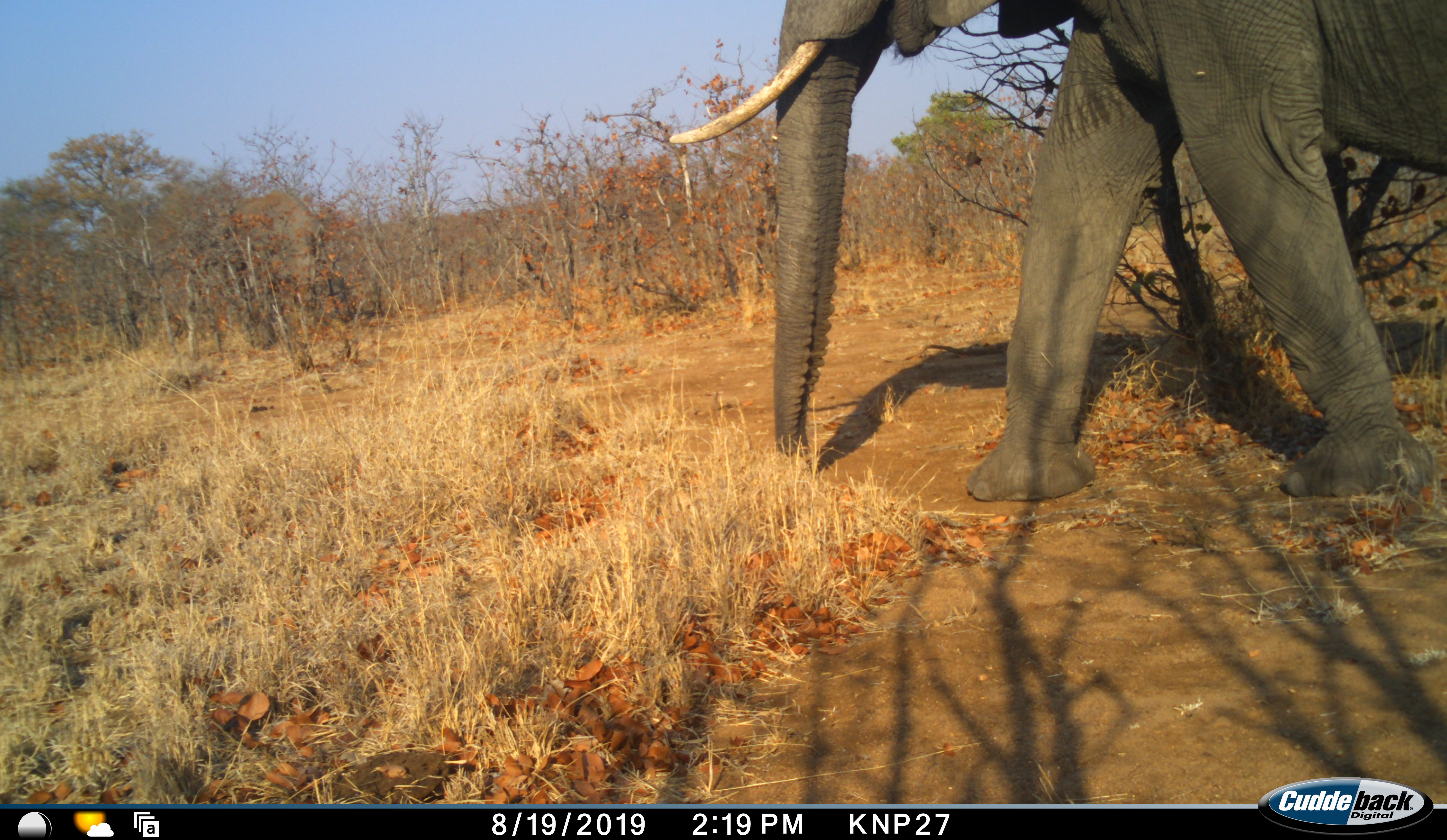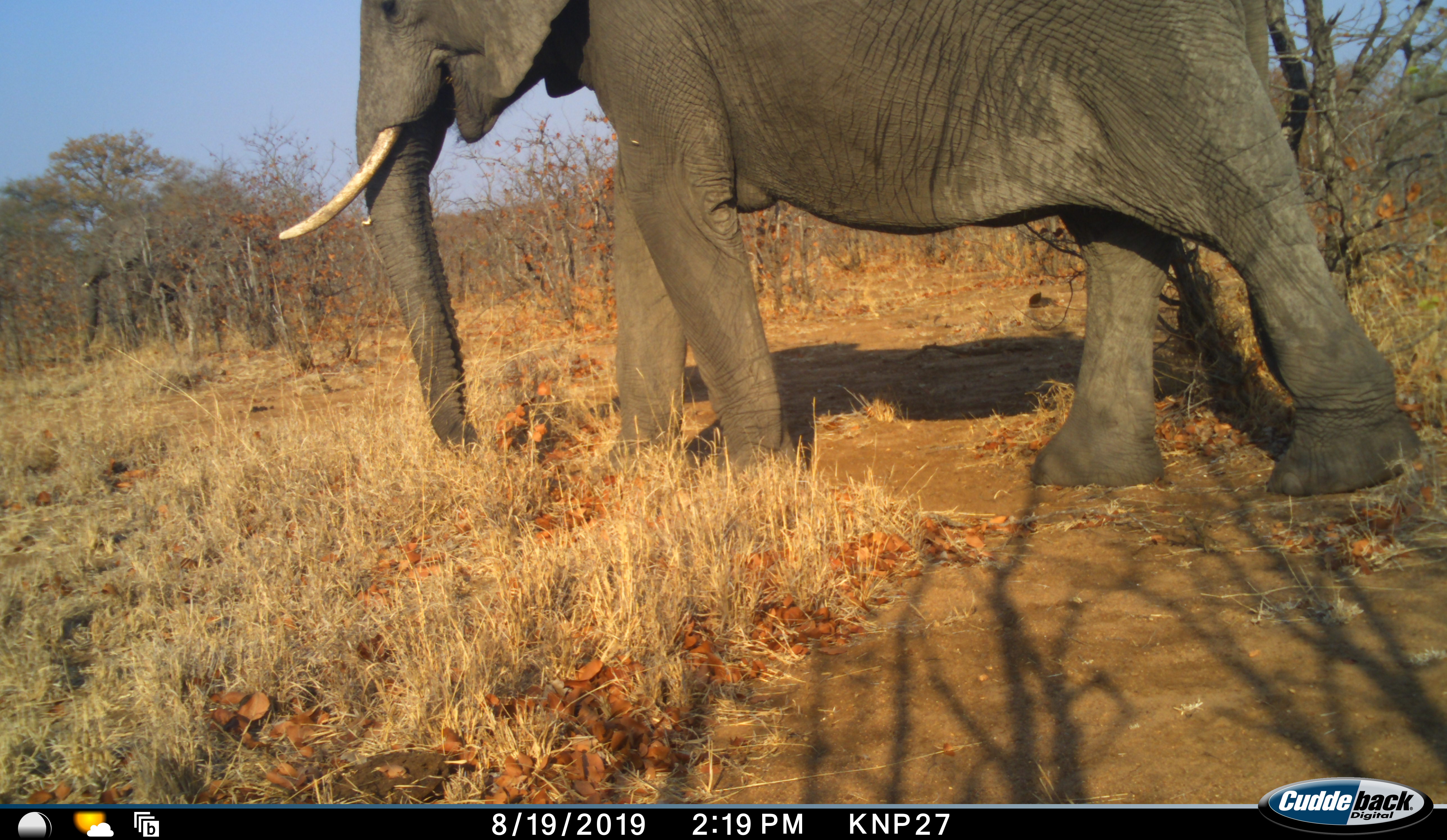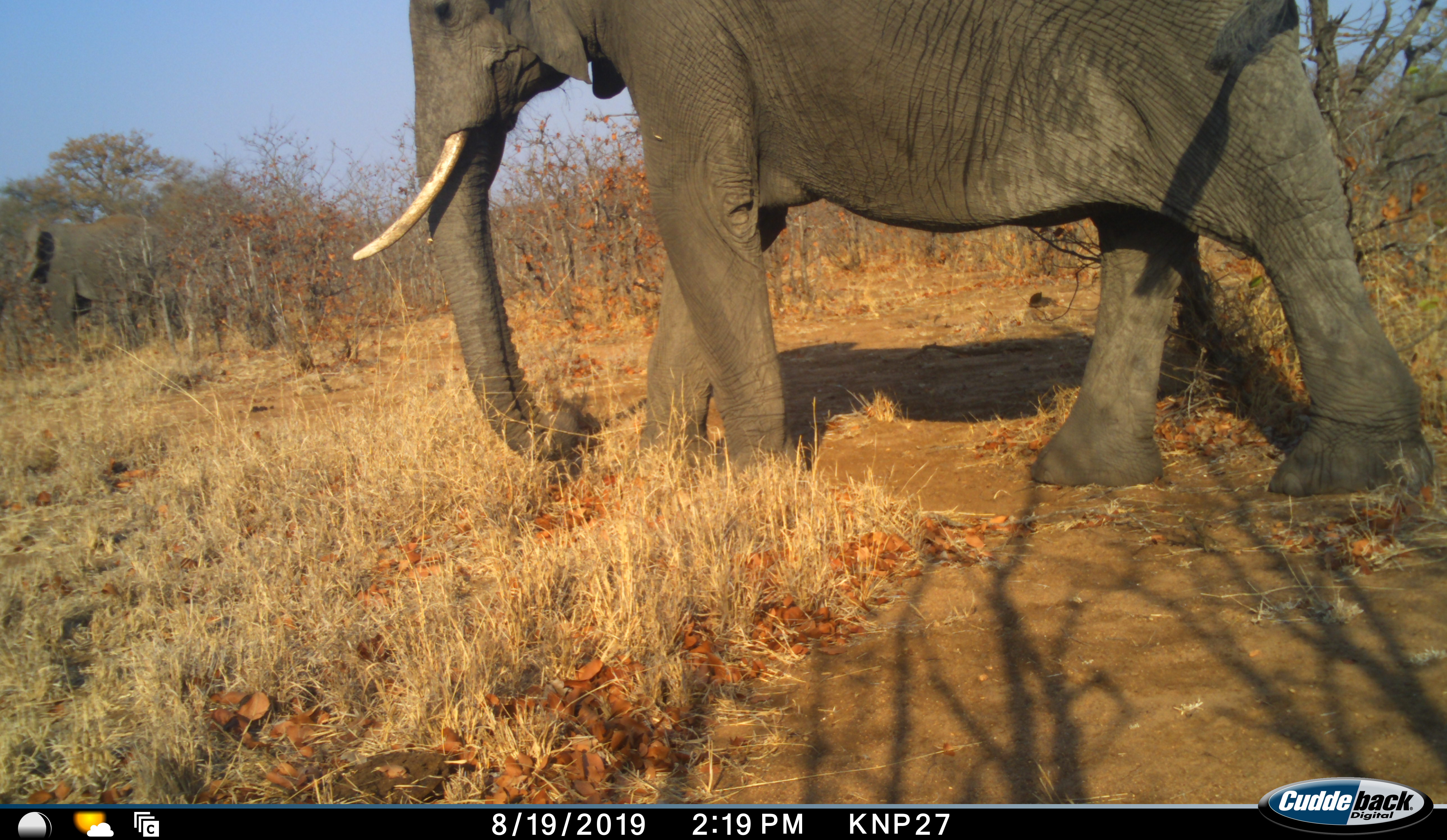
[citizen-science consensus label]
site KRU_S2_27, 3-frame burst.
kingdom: Animalia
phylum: Chordata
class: Mammalia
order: Proboscidea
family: Elephantidae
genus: Loxodonta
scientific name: Loxodonta africana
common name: african bush elephant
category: elephant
Elephant (african bush elephant) (Loxodonta africana), count 1. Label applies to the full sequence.